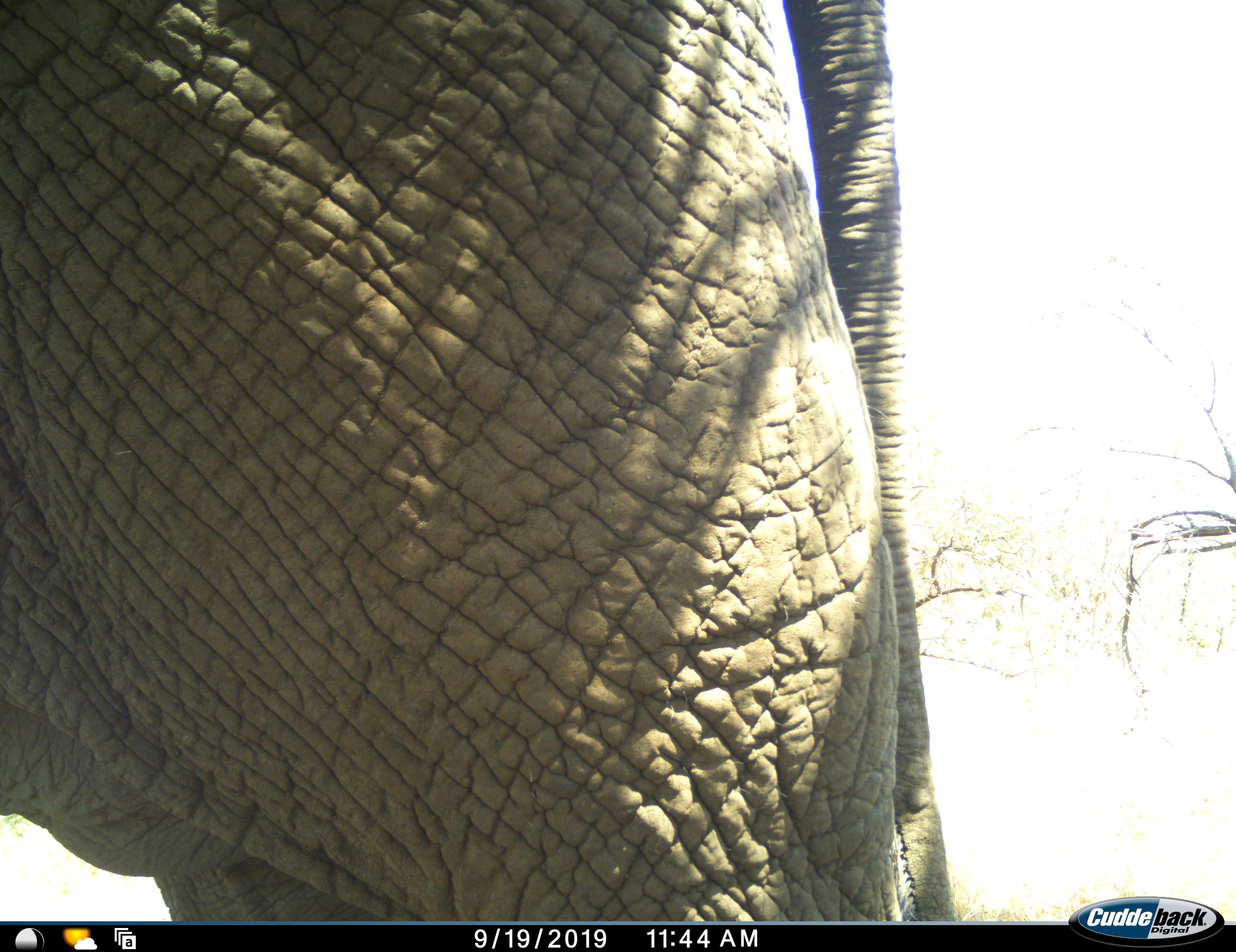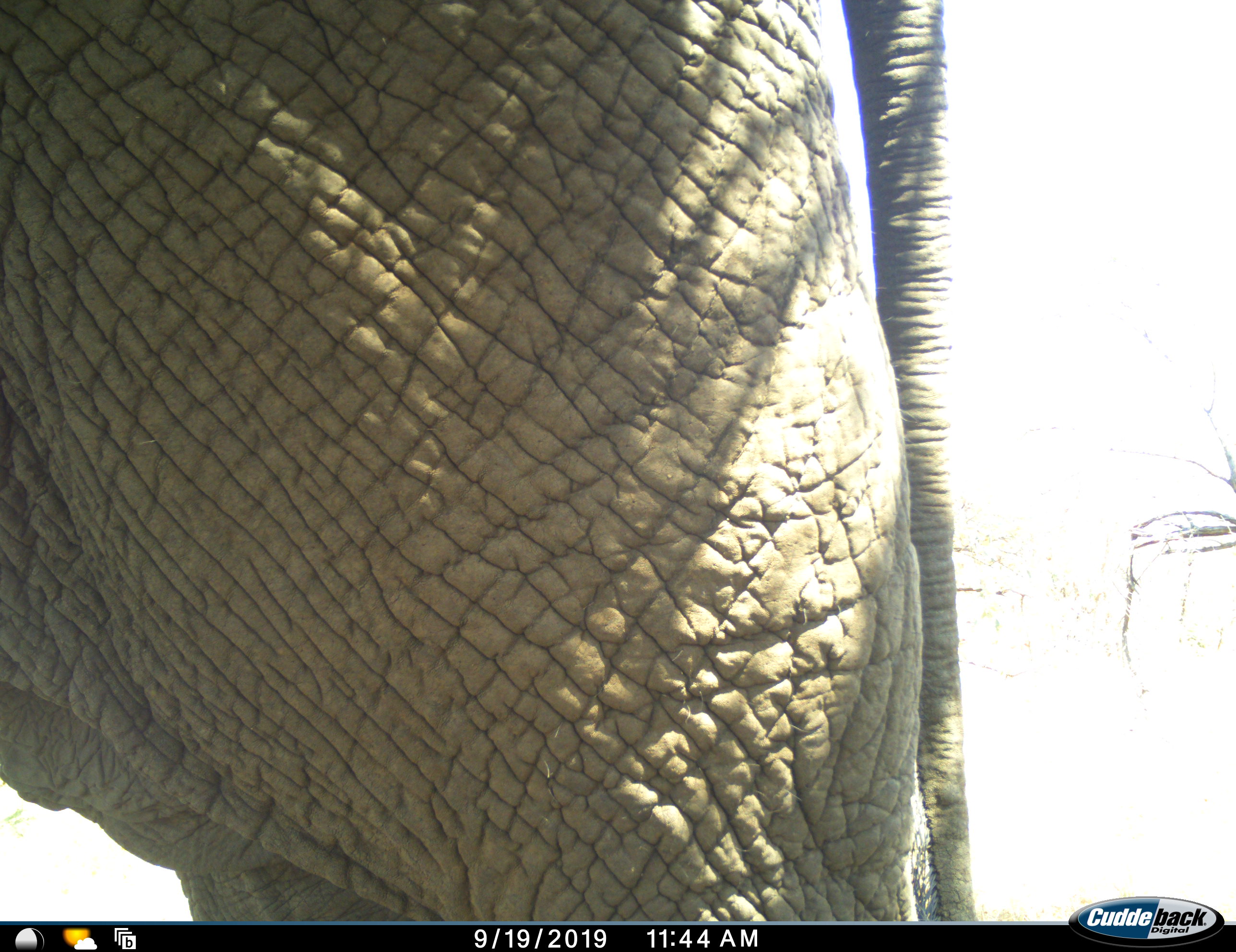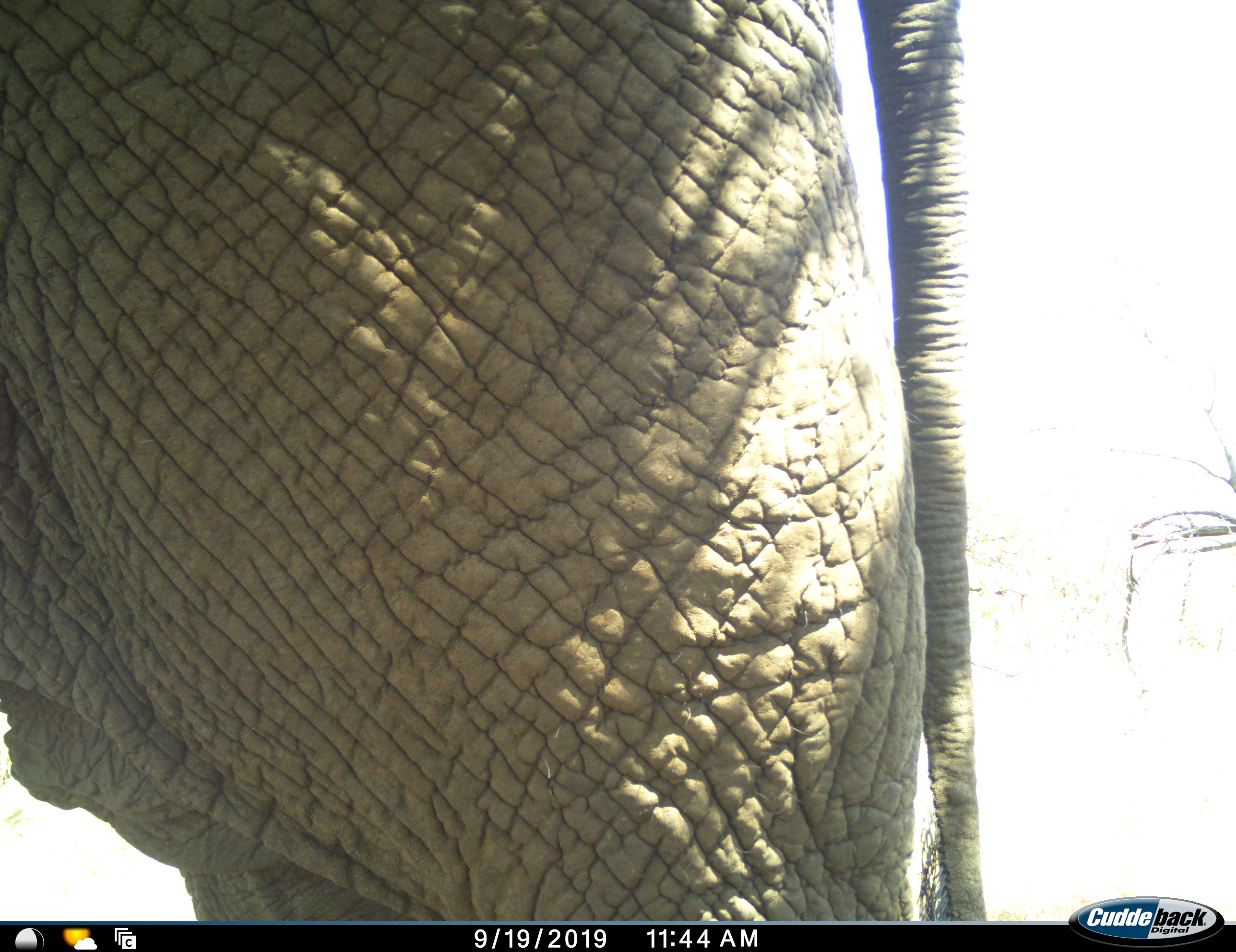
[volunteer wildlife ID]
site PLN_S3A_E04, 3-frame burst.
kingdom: Animalia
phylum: Chordata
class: Mammalia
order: Proboscidea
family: Elephantidae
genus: Loxodonta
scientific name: Loxodonta africana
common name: african bush elephant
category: elephant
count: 1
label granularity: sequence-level